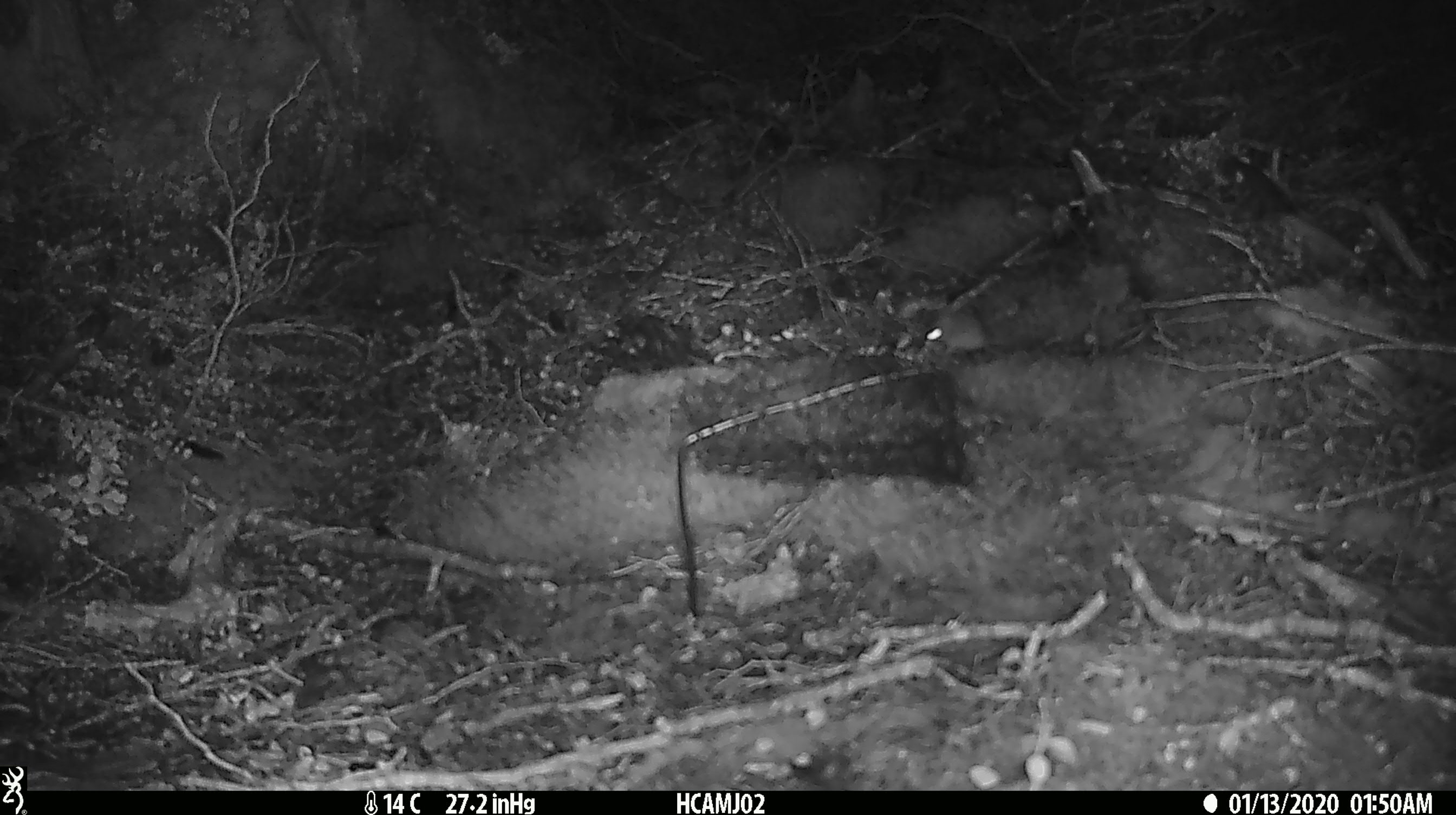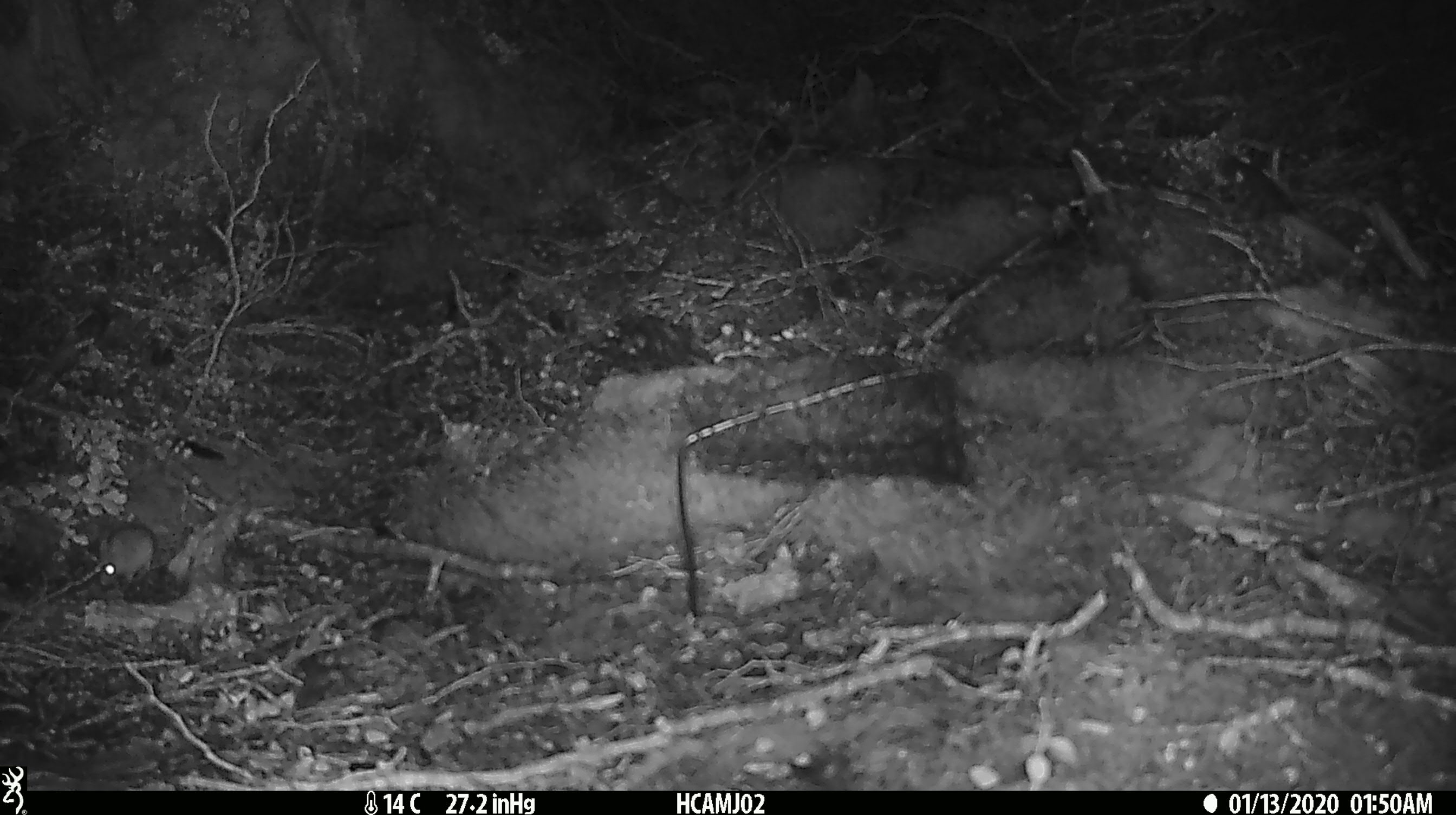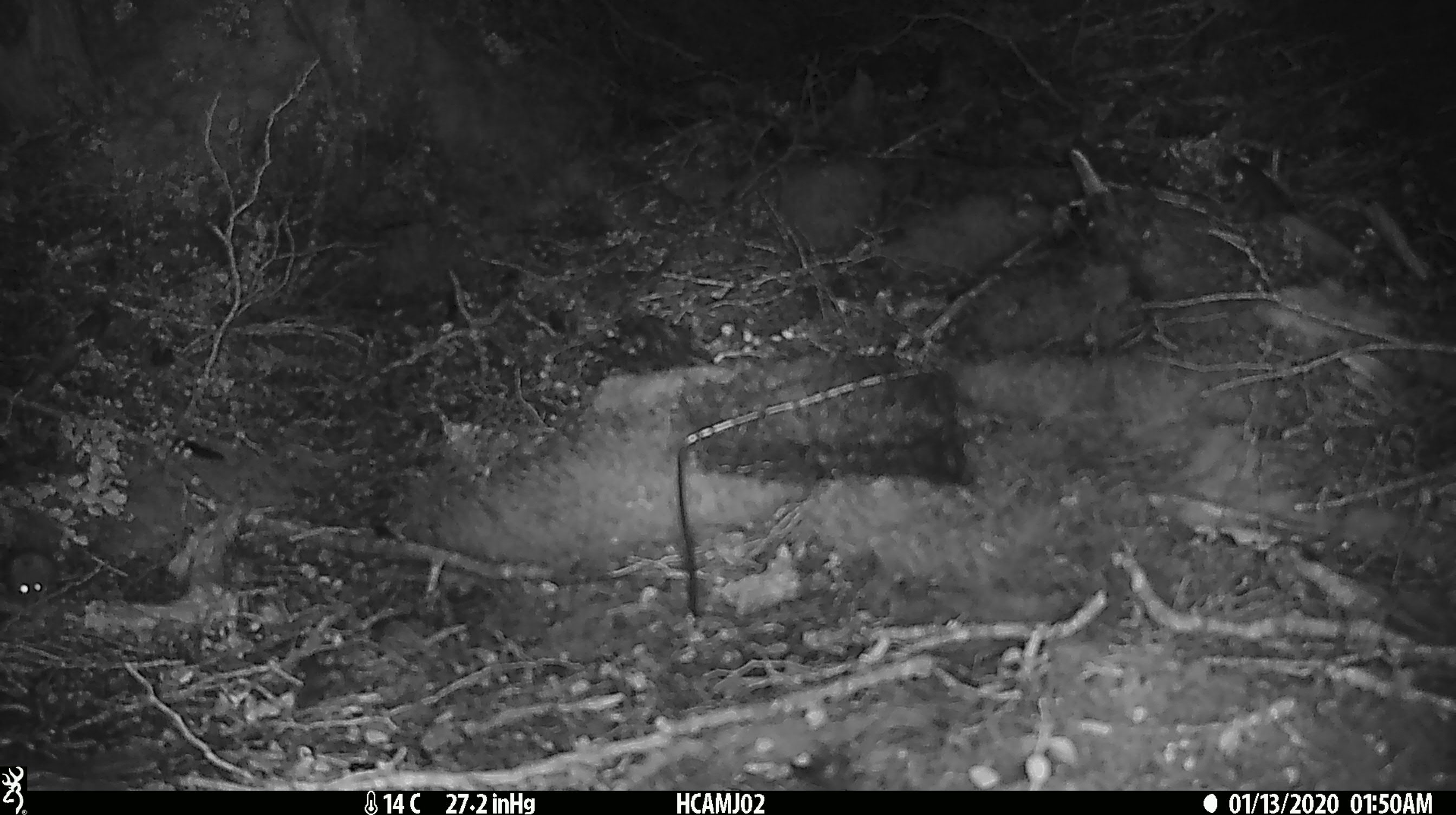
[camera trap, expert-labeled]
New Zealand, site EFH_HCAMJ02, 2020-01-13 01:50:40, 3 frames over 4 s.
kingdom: Animalia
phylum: Chordata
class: Mammalia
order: Rodentia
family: Muridae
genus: Mus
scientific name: Mus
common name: mouse